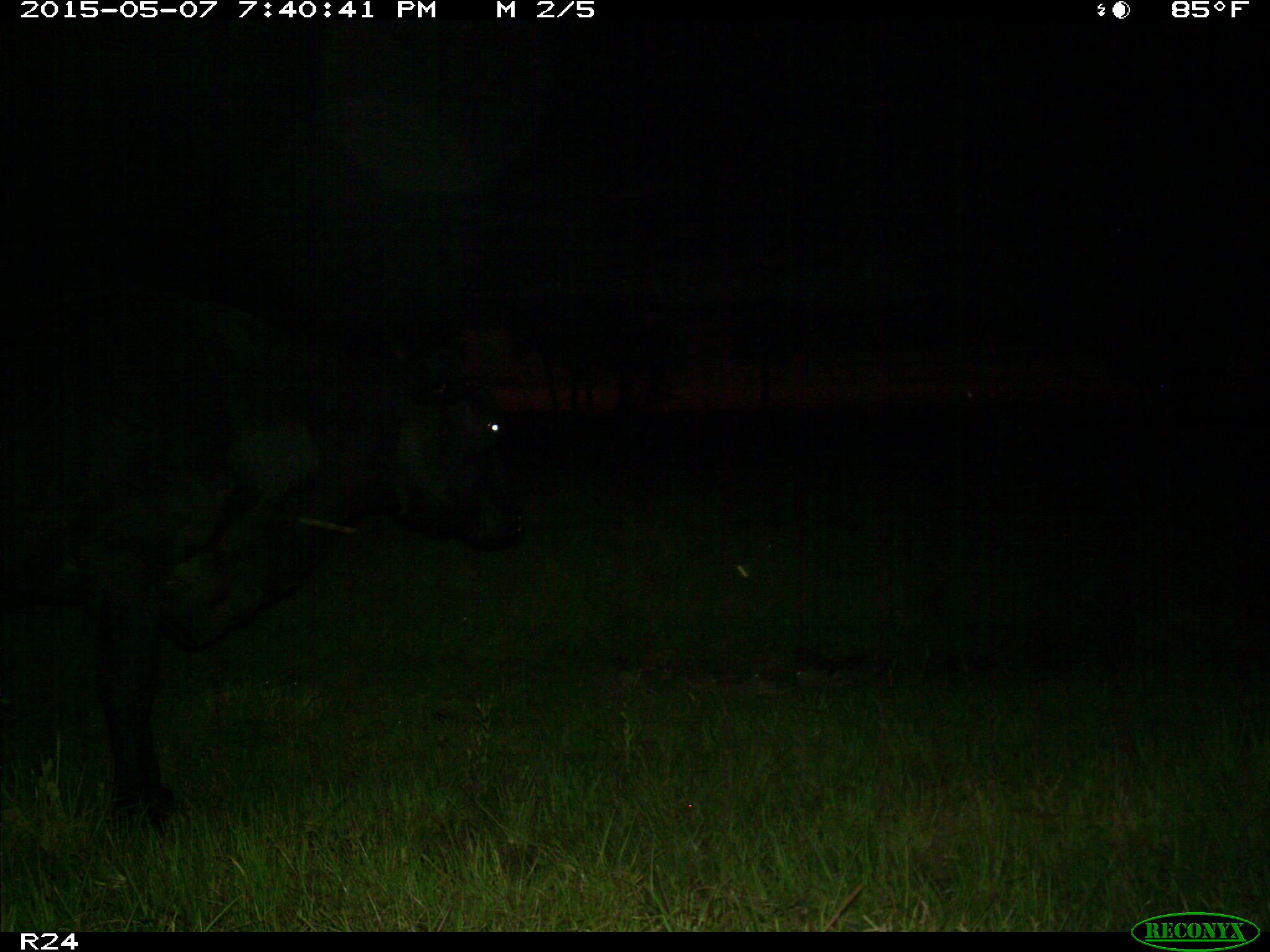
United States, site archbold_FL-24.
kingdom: Animalia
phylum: Chordata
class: Mammalia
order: Artiodactyla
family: Bovidae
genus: Bos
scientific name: Bos taurus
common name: domestic cow